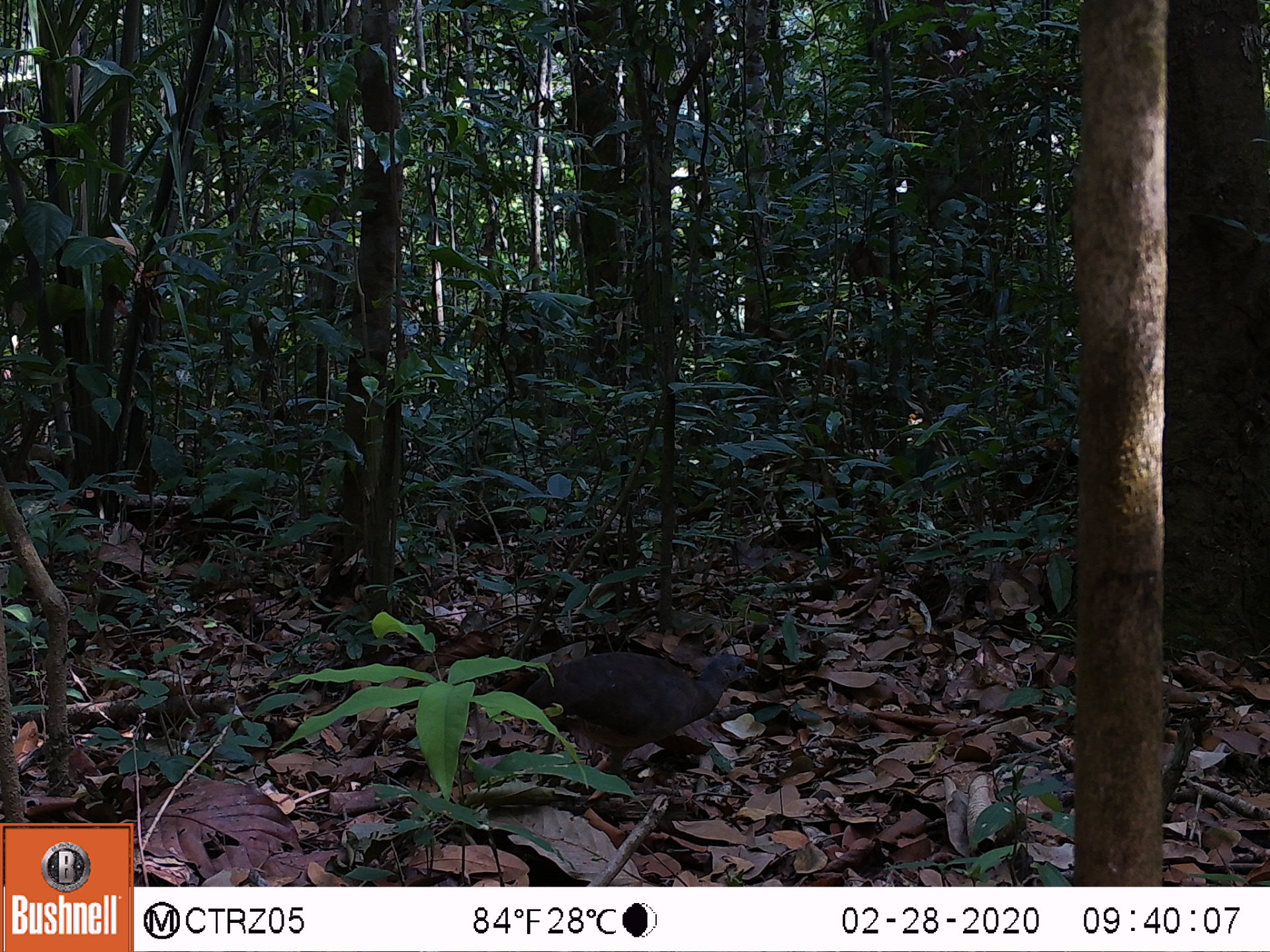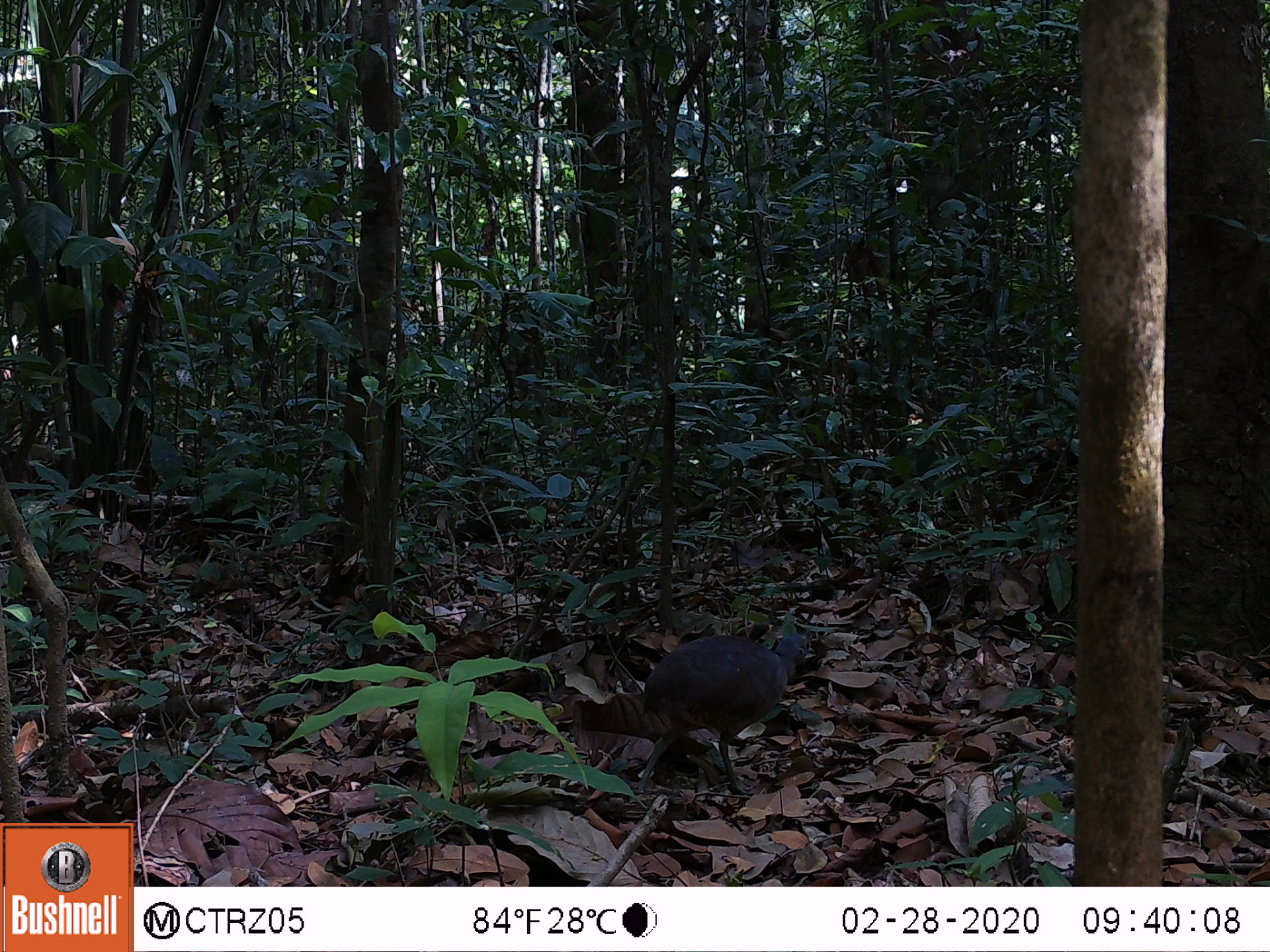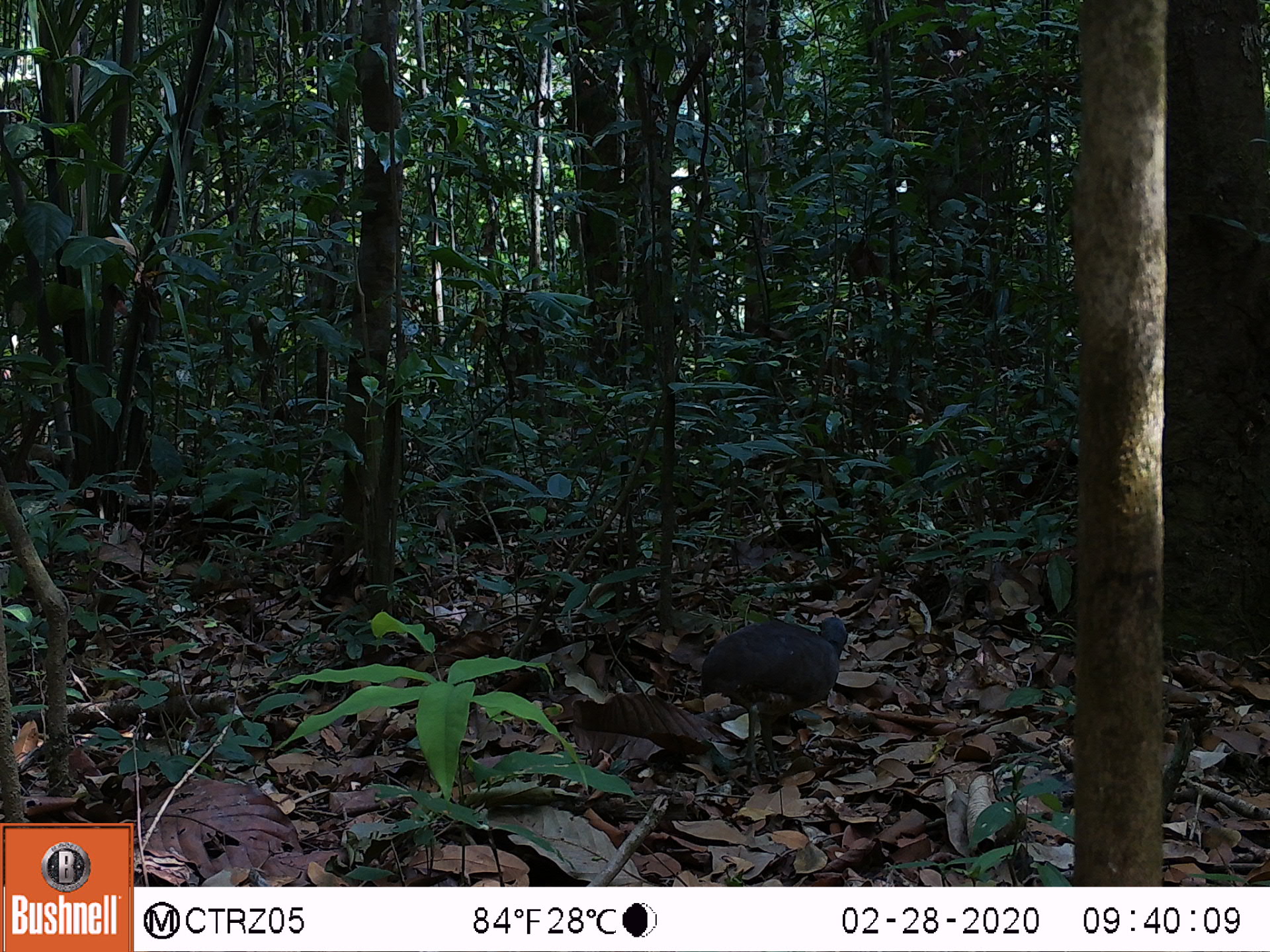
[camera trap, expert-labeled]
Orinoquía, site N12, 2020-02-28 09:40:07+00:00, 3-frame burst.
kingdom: Animalia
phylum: Chordata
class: Aves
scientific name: Aves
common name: bird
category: unknown bird